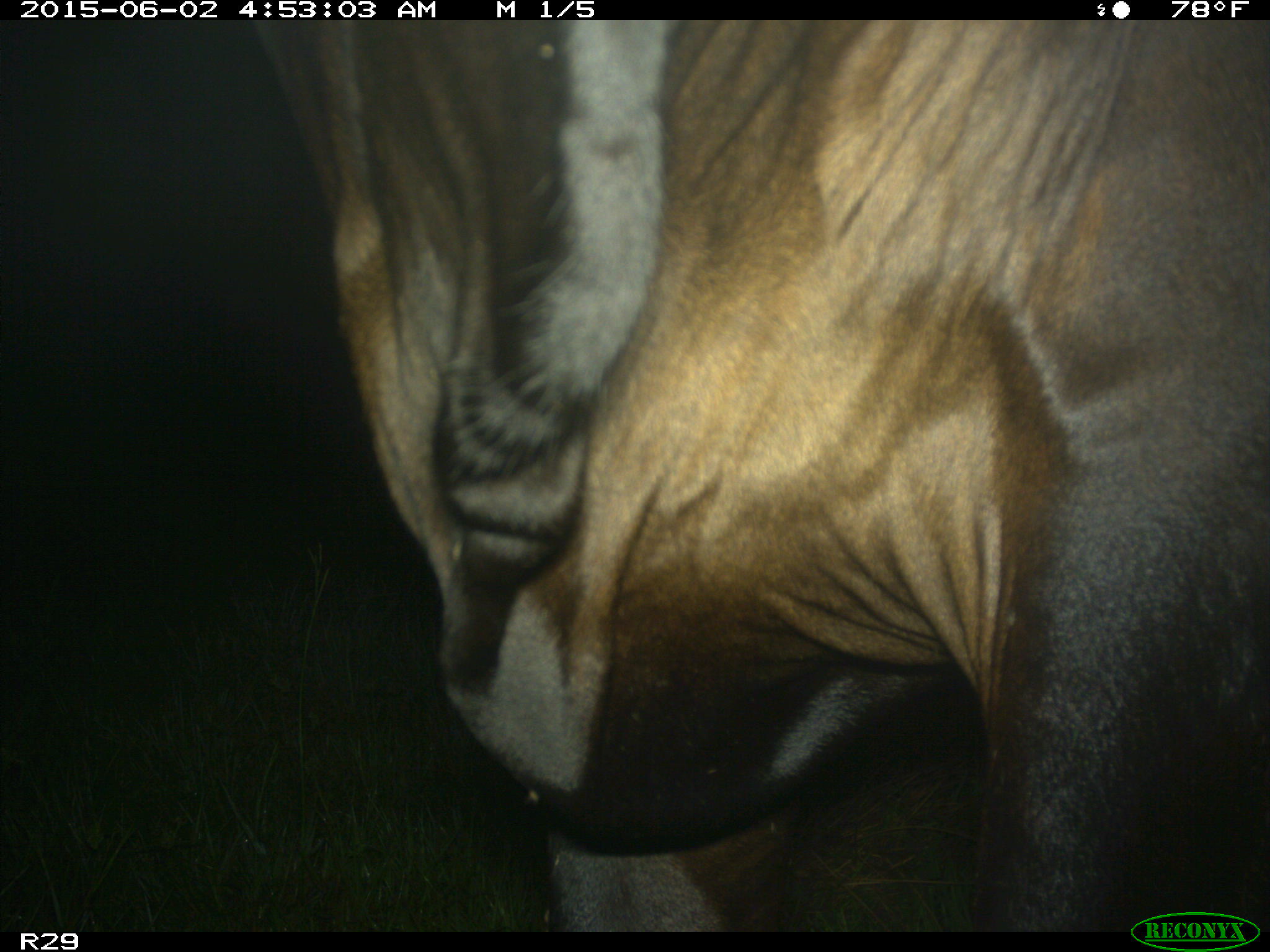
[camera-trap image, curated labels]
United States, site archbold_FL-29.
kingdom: Animalia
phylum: Chordata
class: Mammalia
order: Artiodactyla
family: Bovidae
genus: Bos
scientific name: Bos taurus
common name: domestic cow